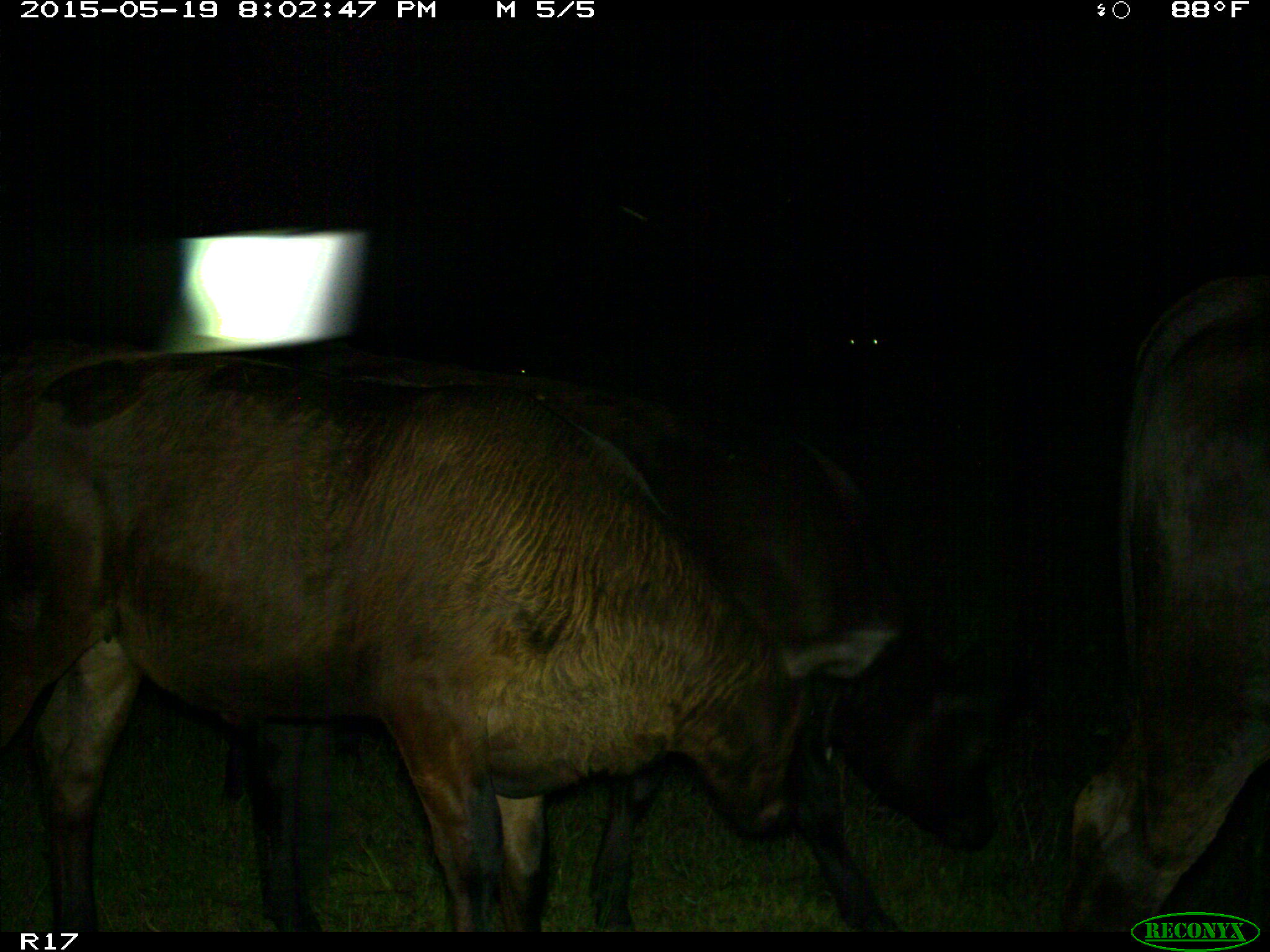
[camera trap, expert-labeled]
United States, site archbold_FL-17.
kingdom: Animalia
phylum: Chordata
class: Mammalia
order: Artiodactyla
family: Bovidae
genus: Bos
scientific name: Bos taurus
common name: domestic cow